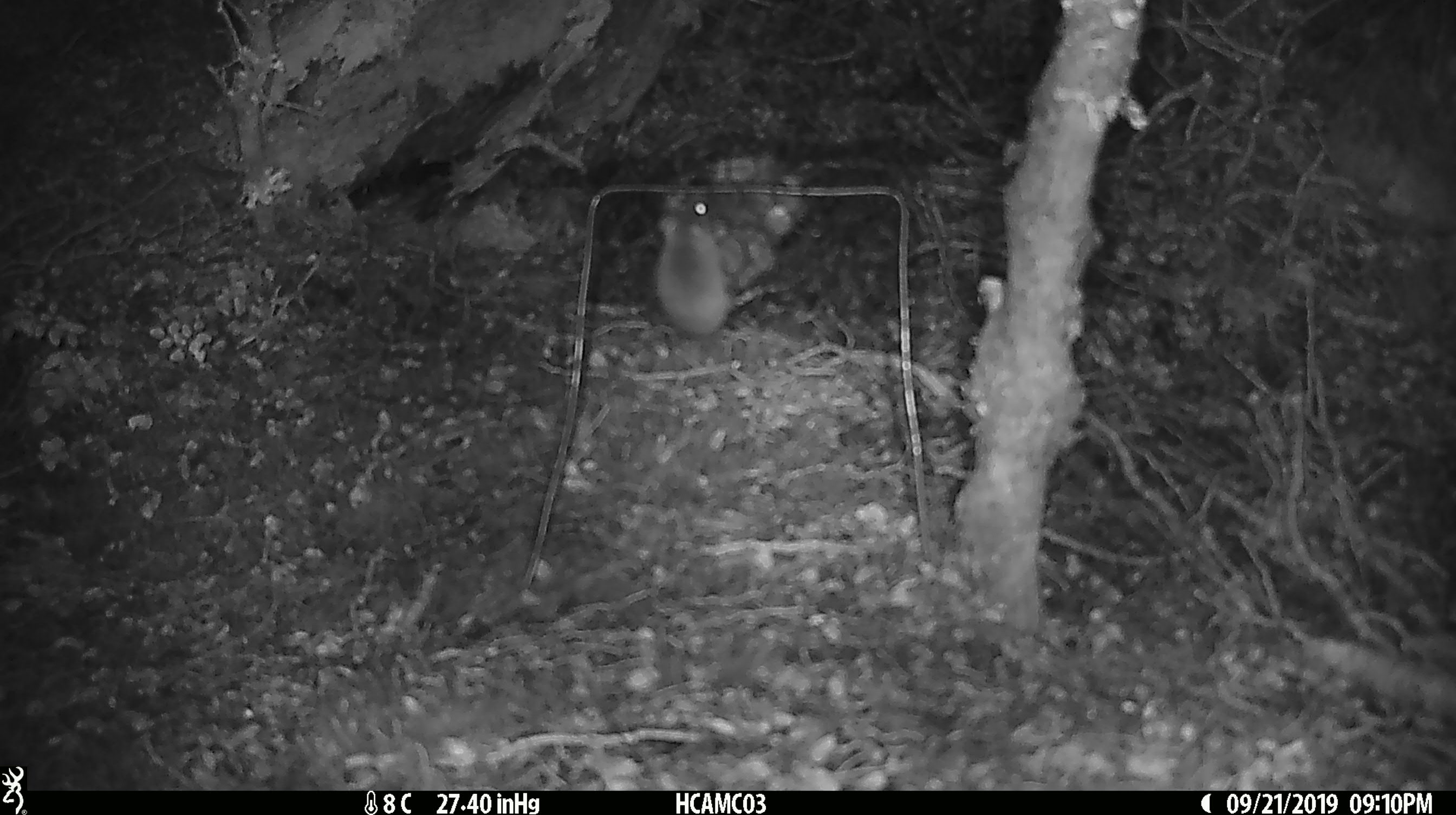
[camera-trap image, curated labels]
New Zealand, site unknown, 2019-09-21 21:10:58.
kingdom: Animalia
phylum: Chordata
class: Mammalia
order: Rodentia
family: Muridae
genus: Mus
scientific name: Mus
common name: mouse